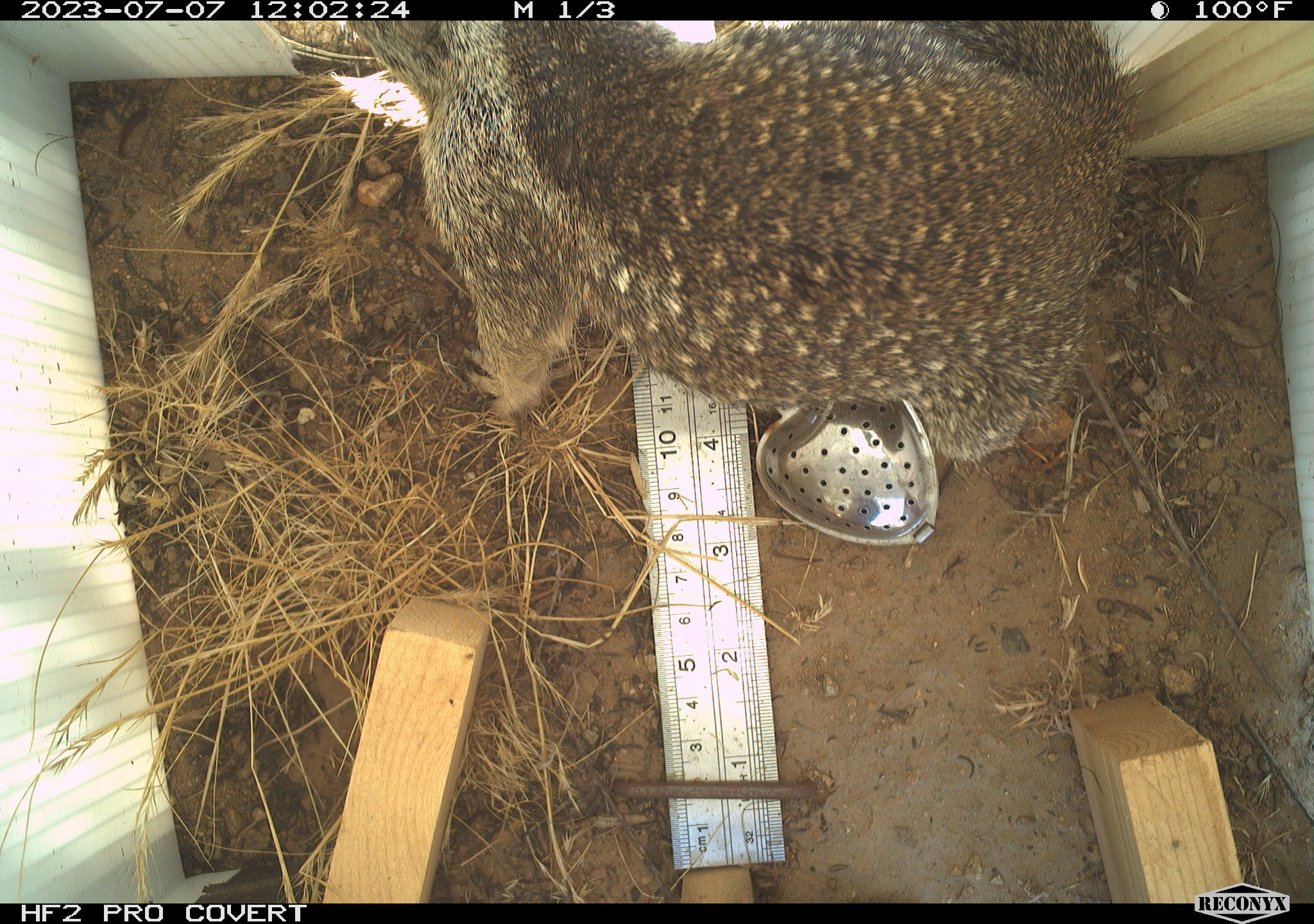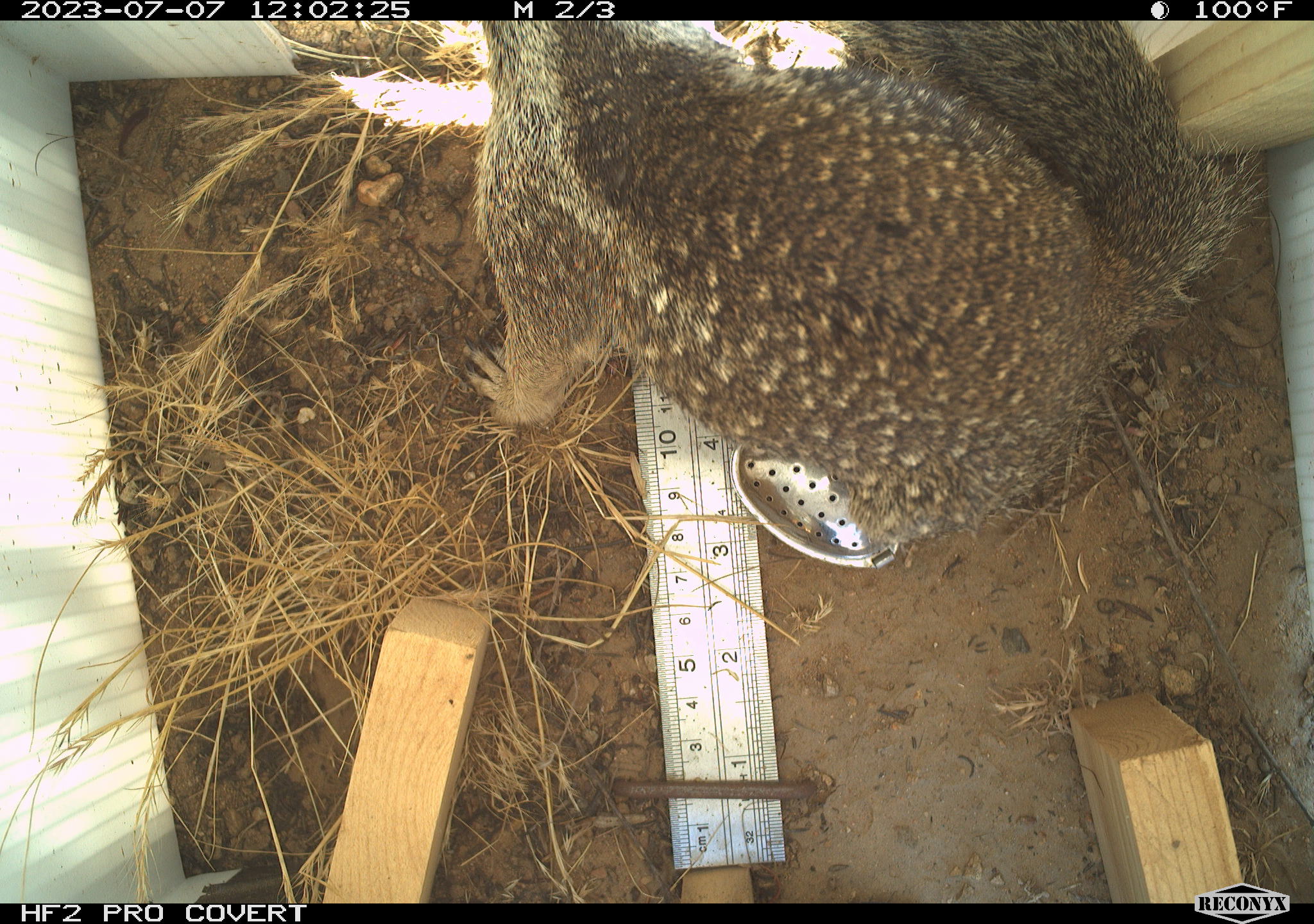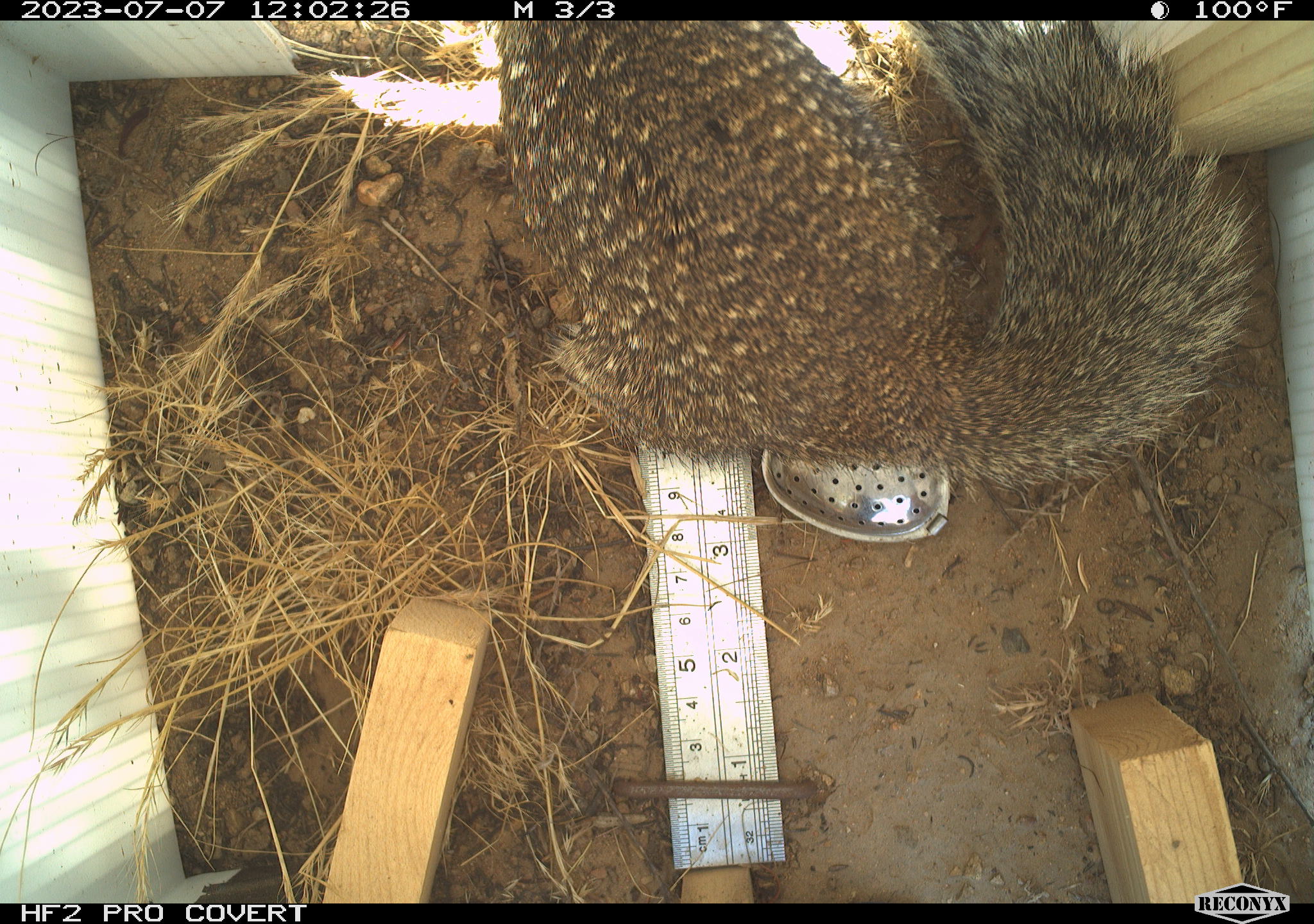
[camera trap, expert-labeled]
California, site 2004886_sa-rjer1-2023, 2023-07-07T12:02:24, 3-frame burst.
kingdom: Animalia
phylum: Chordata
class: Mammalia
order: Rodentia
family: Sciuridae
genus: Otospermophilus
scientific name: Otospermophilus beecheyi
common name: california ground squirrel